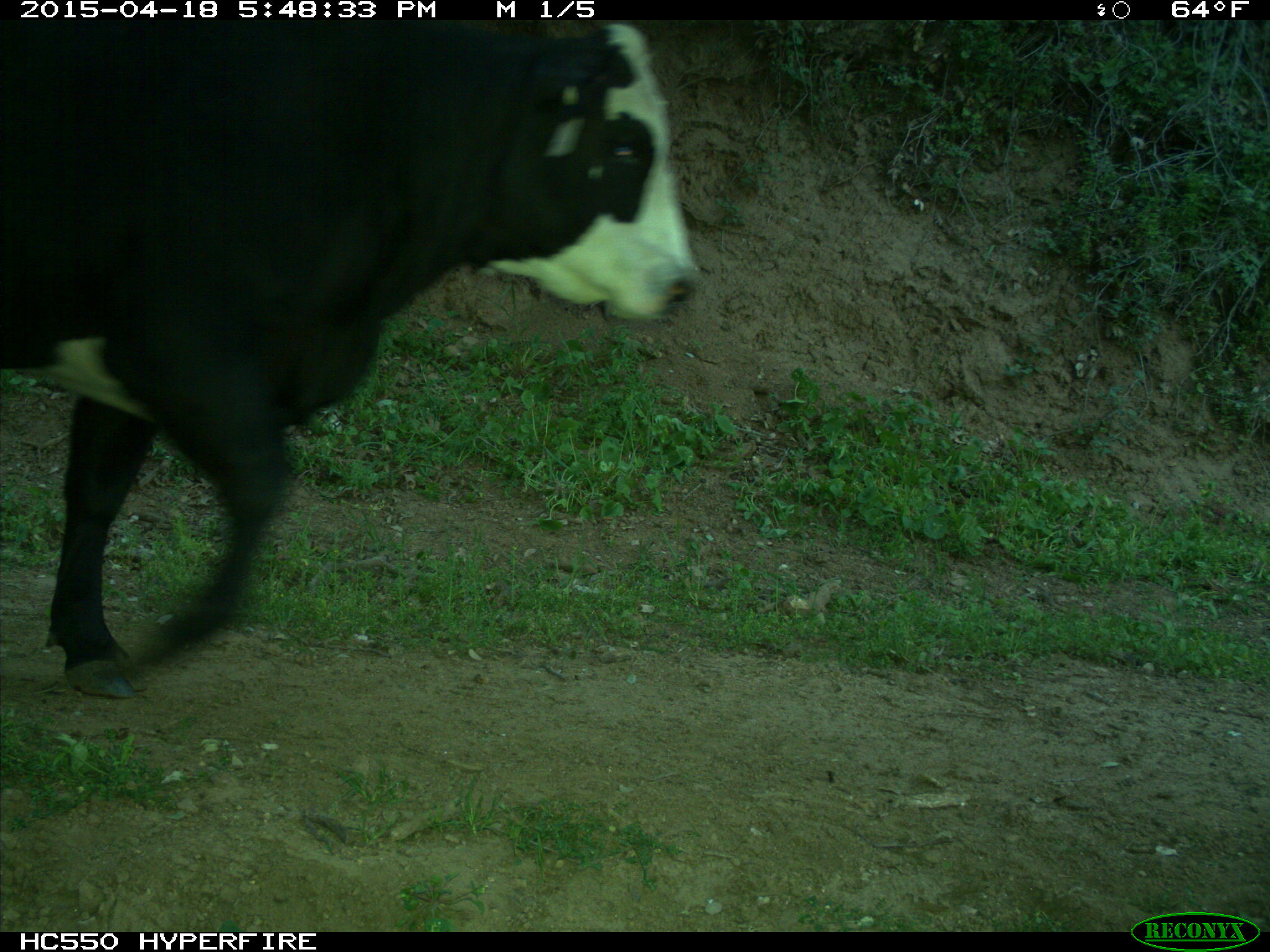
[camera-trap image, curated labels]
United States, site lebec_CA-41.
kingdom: Animalia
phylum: Chordata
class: Mammalia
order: Artiodactyla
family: Bovidae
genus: Bos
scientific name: Bos taurus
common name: domestic cow